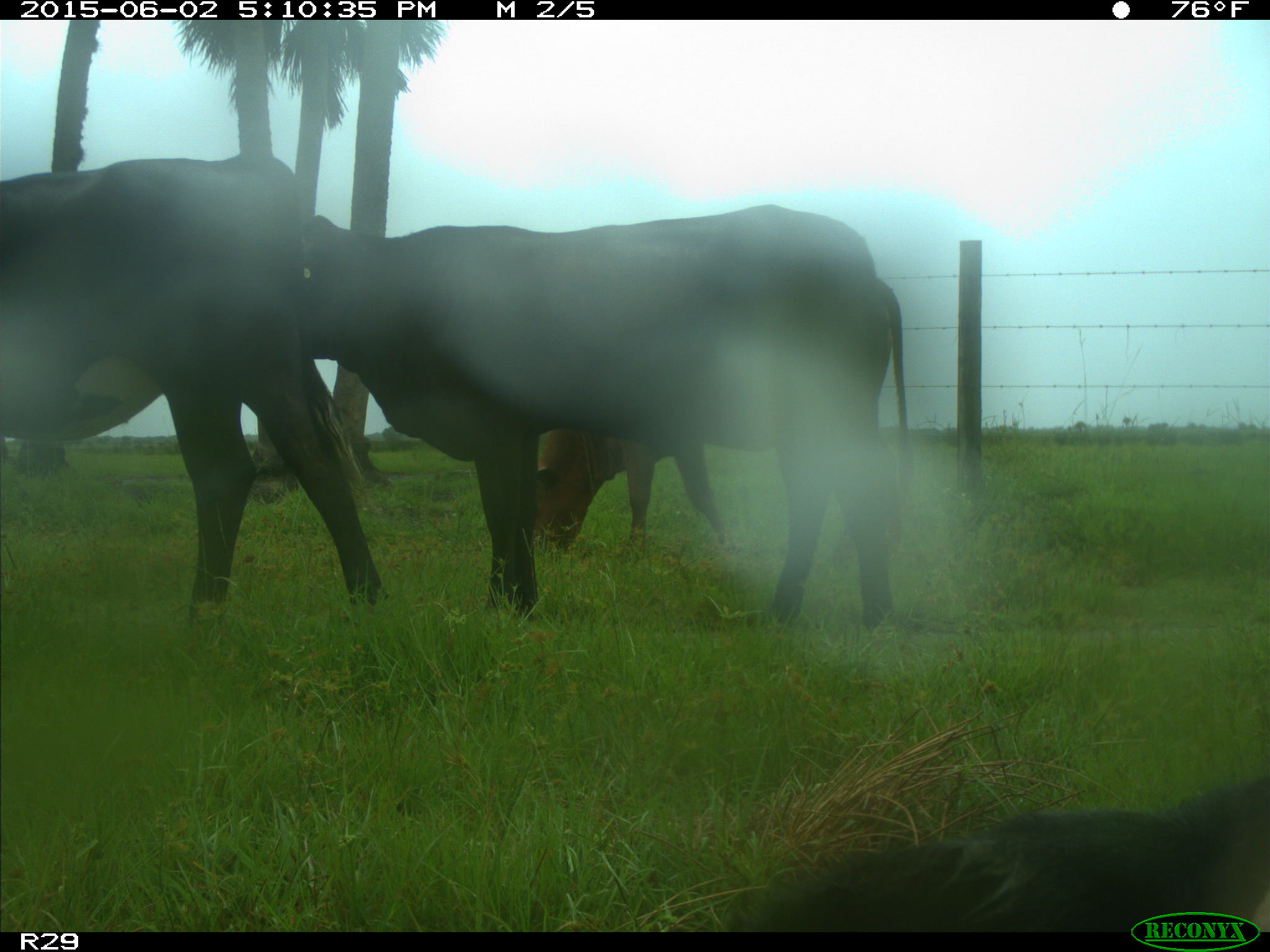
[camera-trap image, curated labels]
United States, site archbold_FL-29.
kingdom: Animalia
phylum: Chordata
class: Mammalia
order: Artiodactyla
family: Bovidae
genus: Bos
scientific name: Bos taurus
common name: domestic cow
Bos taurus (domestic cow).